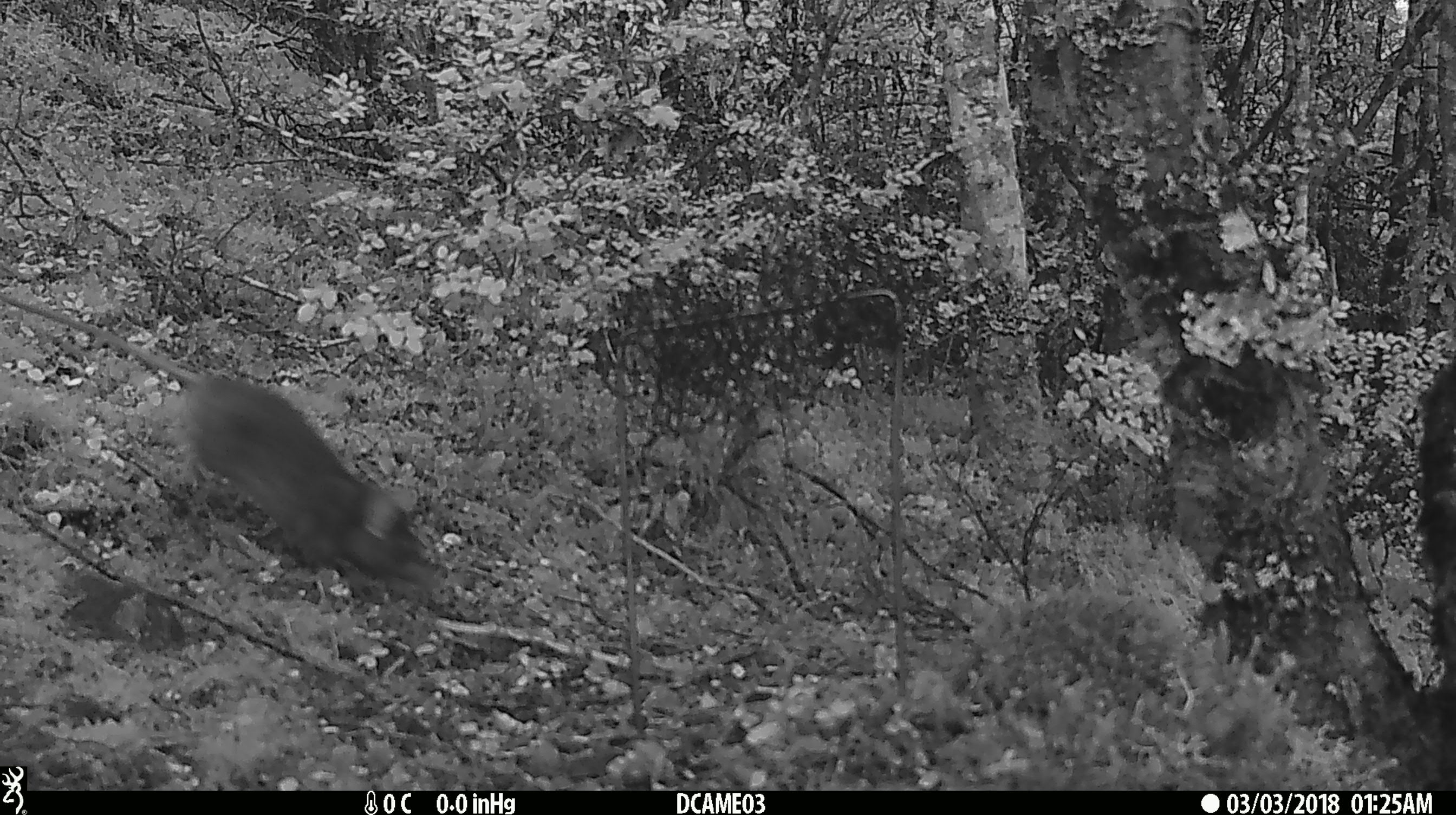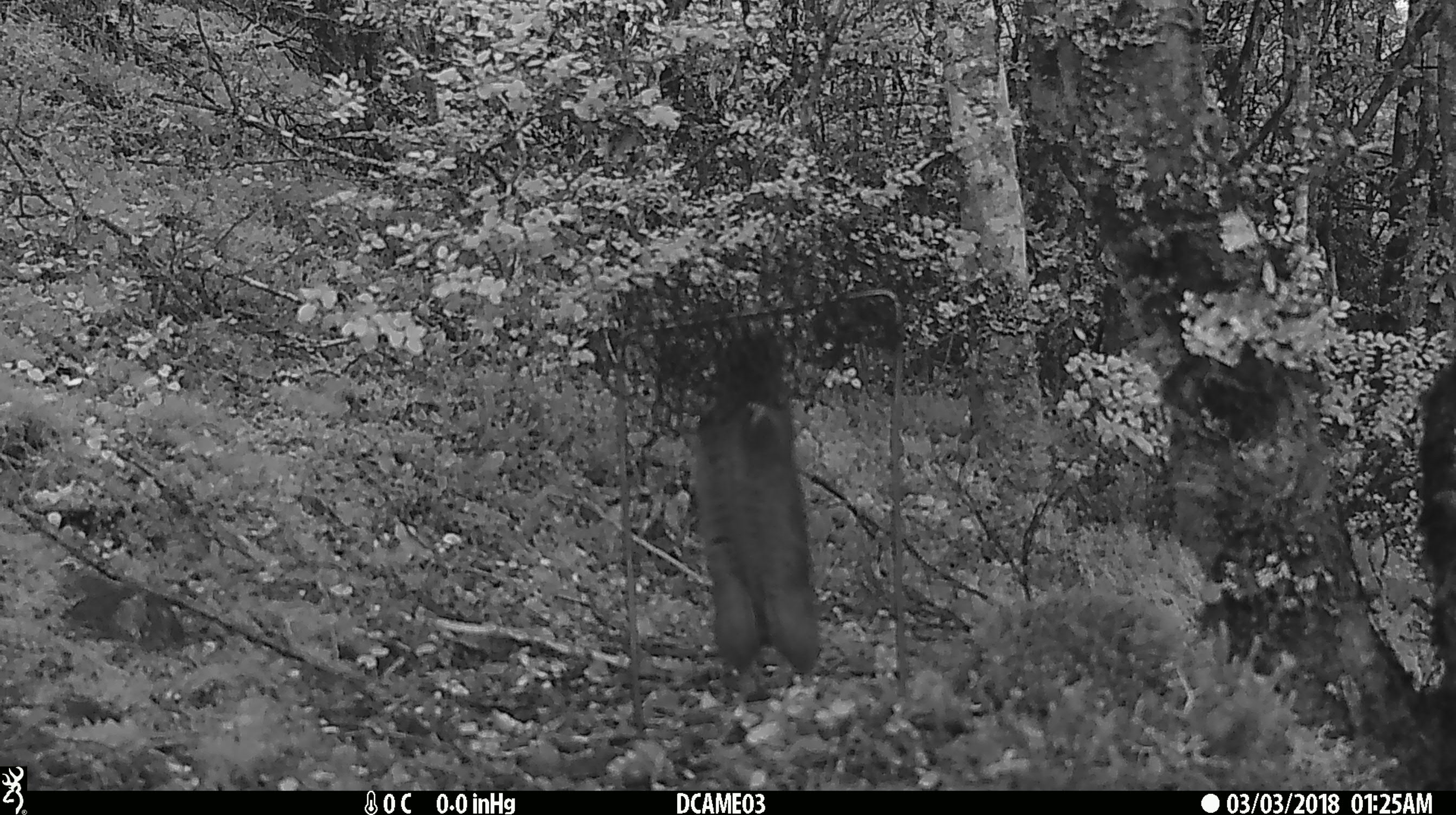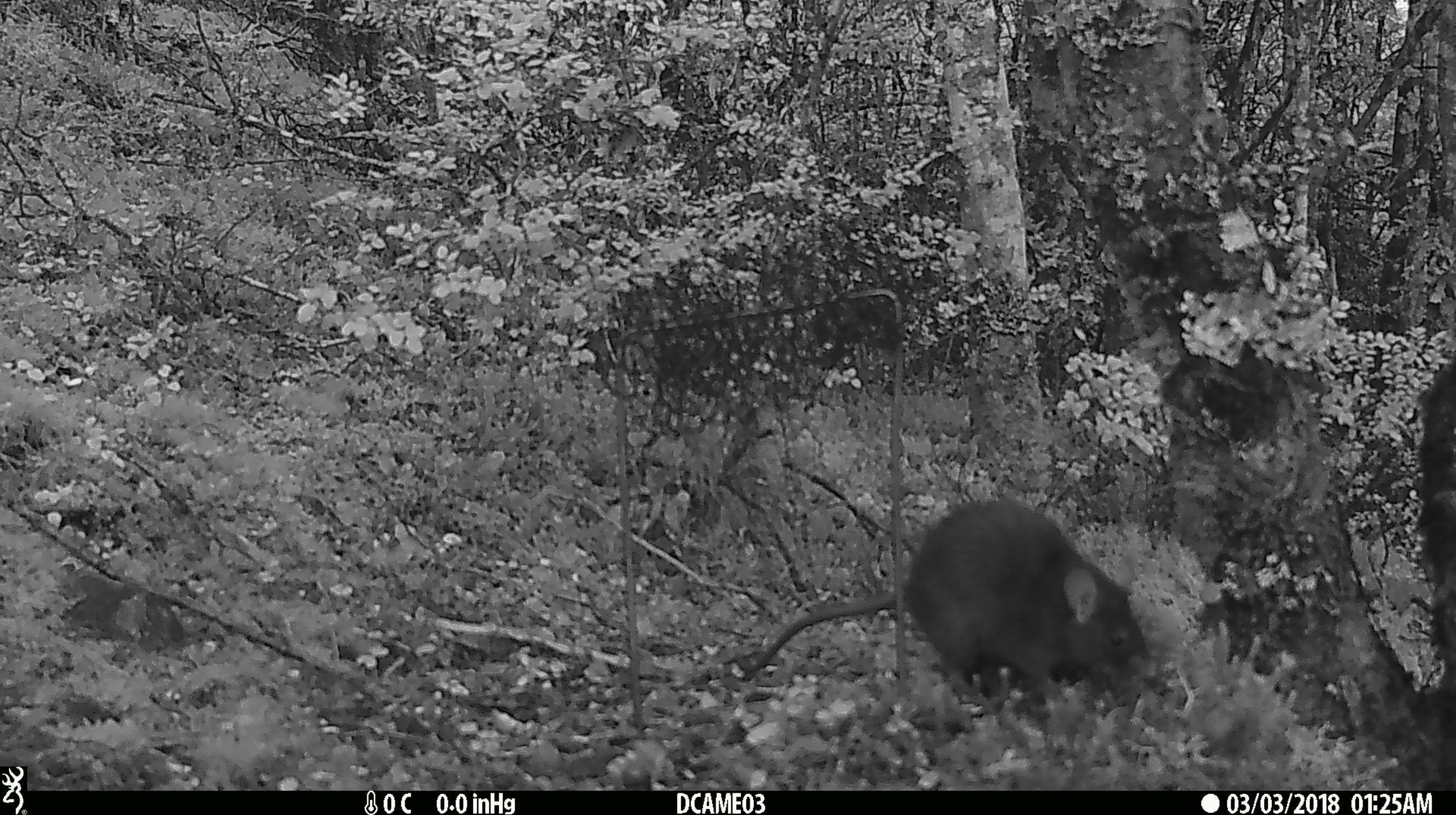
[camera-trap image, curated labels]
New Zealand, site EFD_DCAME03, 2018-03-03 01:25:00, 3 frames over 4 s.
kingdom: Animalia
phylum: Chordata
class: Mammalia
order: Rodentia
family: Muridae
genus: Rattus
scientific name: Rattus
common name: rat